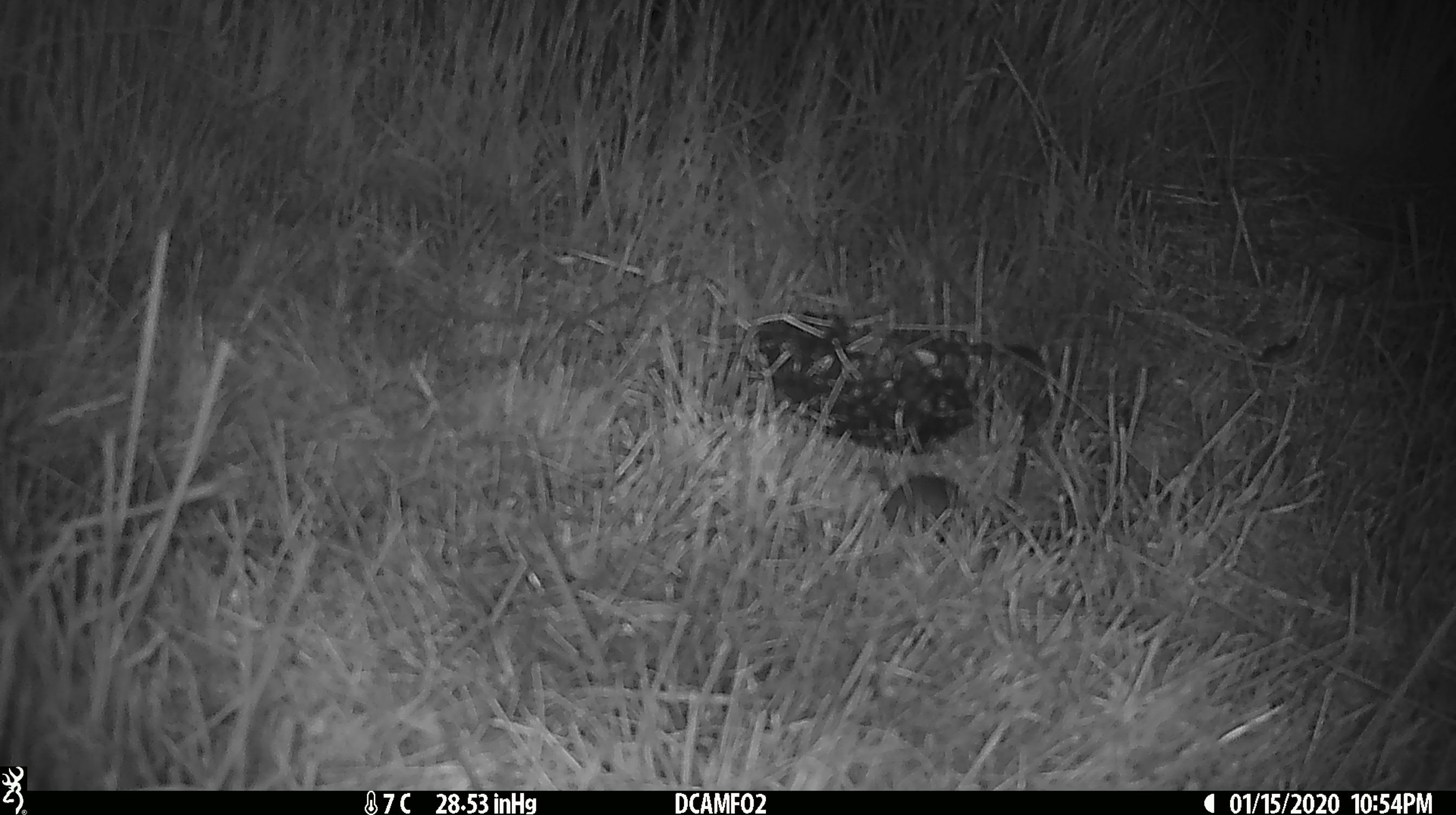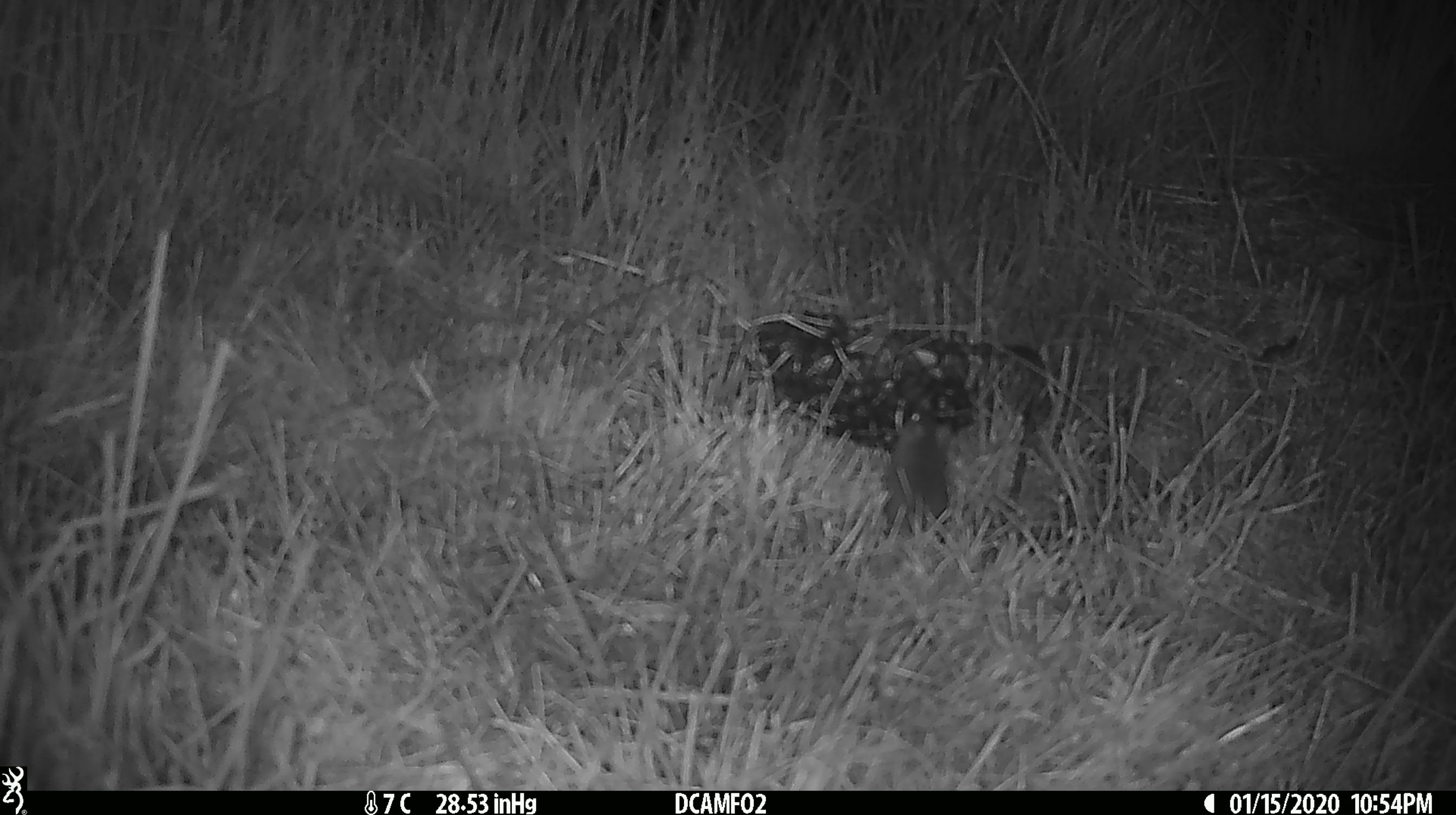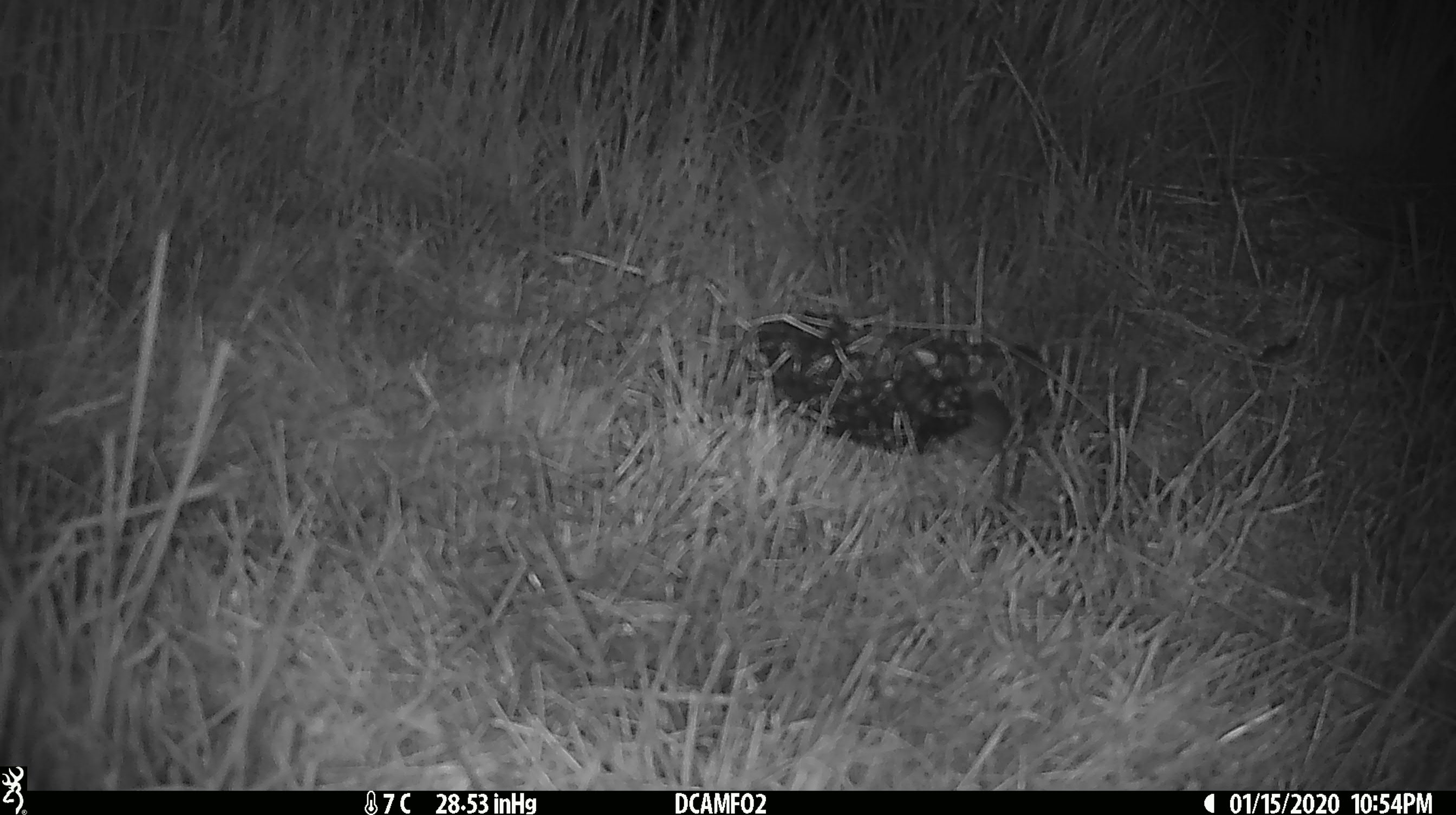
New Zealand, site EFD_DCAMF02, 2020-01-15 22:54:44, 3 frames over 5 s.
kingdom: Animalia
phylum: Chordata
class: Mammalia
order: Rodentia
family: Muridae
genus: Mus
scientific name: Mus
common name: mouse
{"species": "mouse (Mus)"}